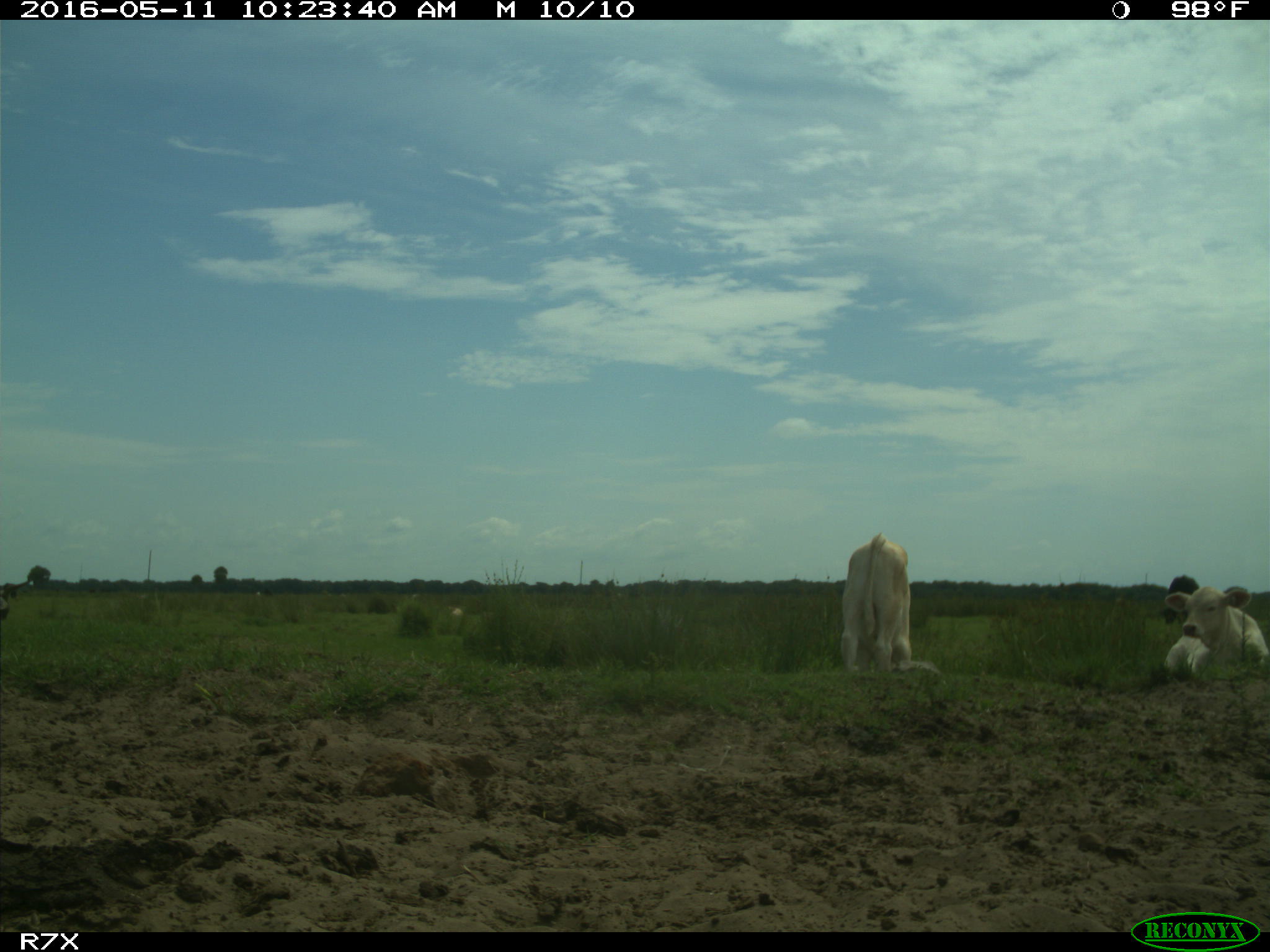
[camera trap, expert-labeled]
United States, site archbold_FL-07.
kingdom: Animalia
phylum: Chordata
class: Mammalia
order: Artiodactyla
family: Bovidae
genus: Bos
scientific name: Bos taurus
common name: domestic cow